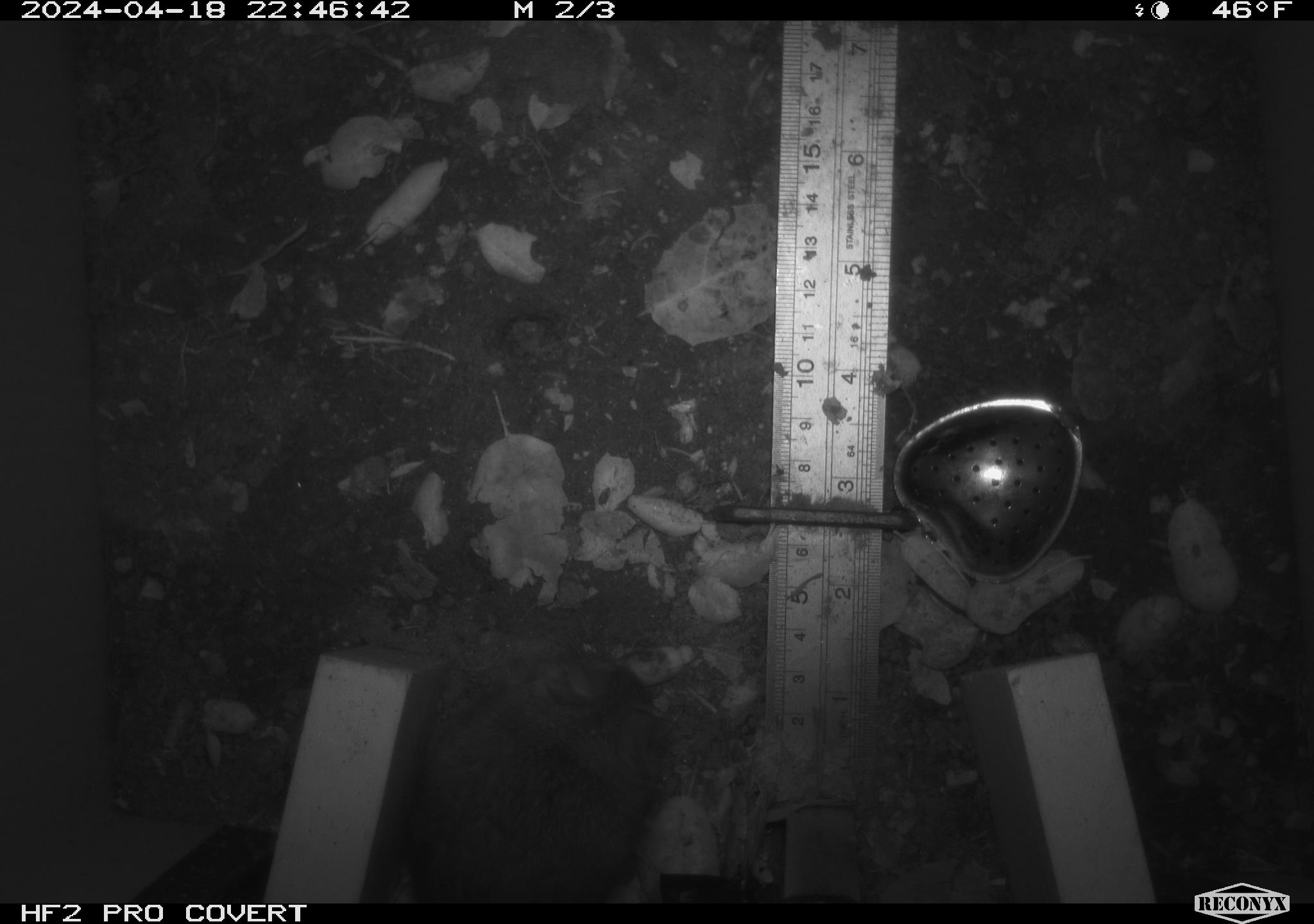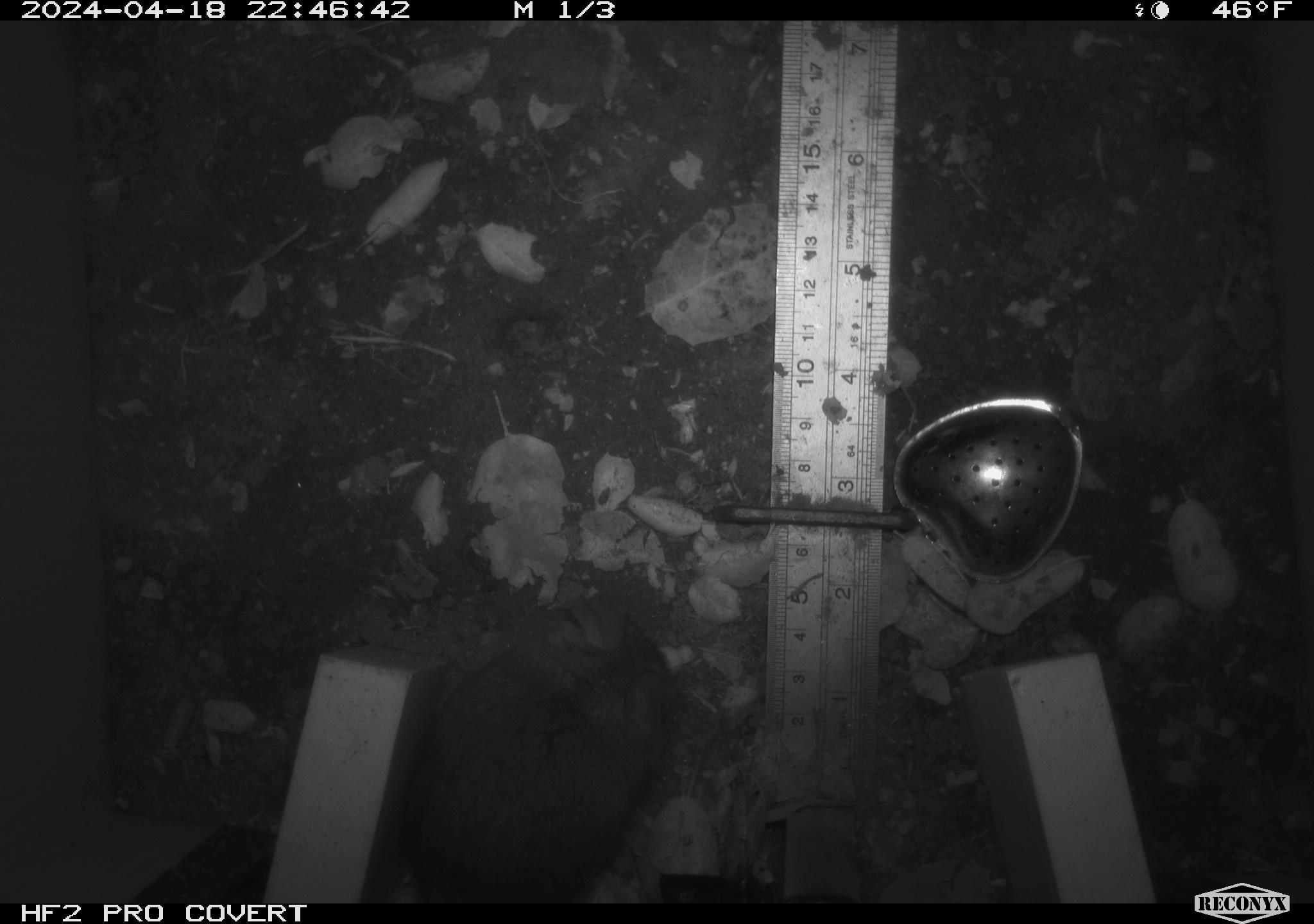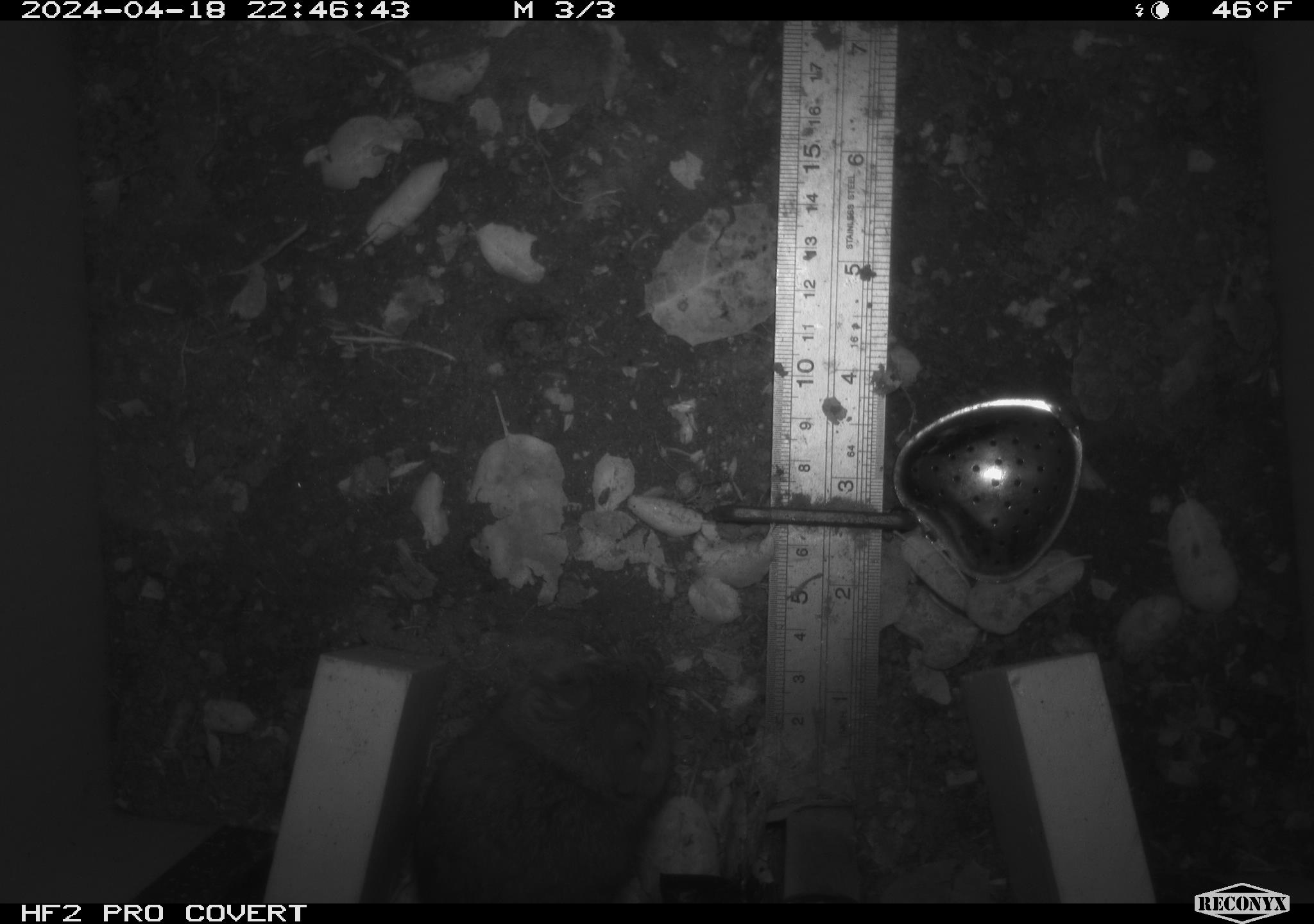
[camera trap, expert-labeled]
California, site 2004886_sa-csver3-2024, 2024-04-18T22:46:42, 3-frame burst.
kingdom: Animalia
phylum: Chordata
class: Mammalia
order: Rodentia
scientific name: Rodentia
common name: rodent